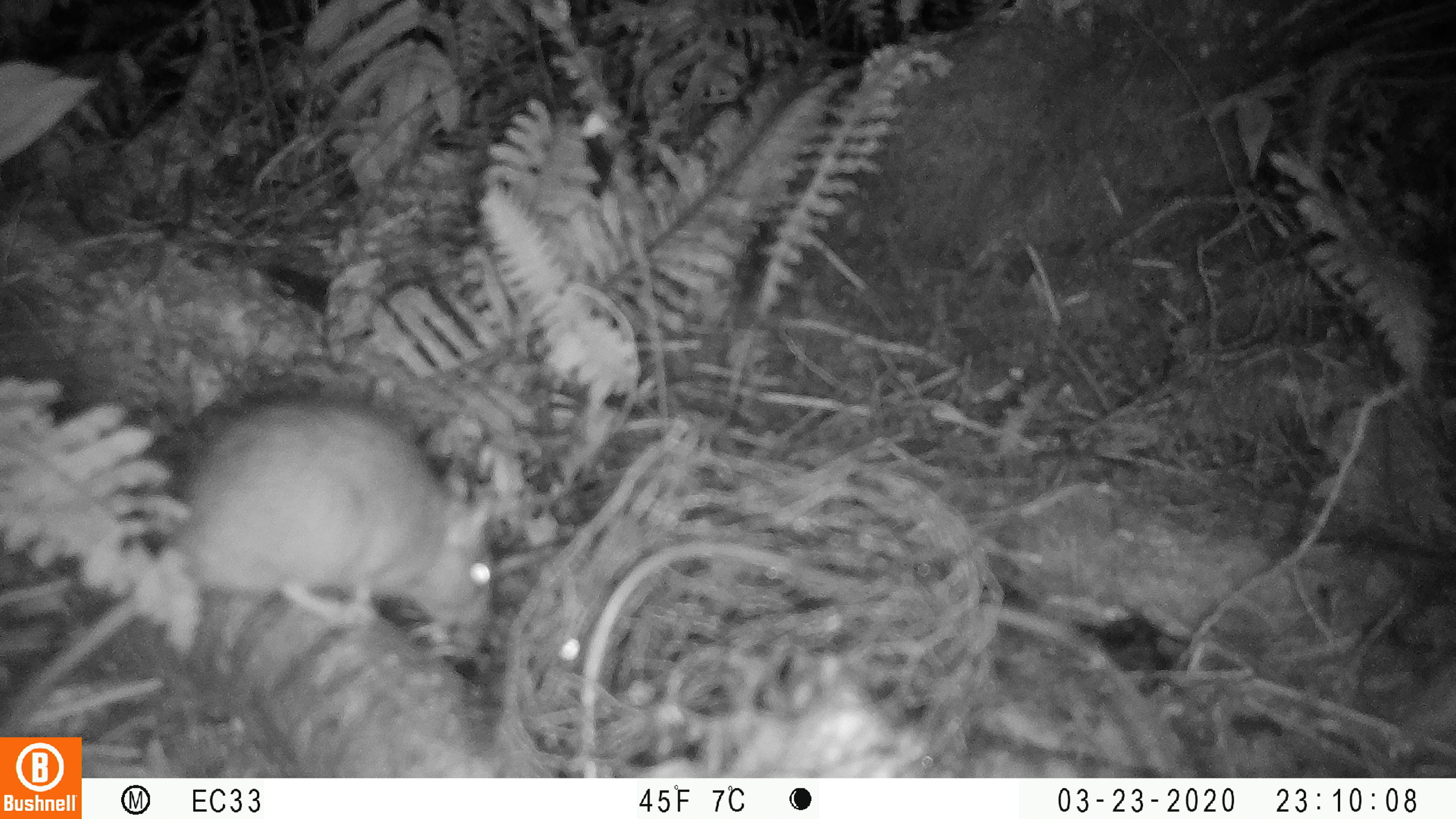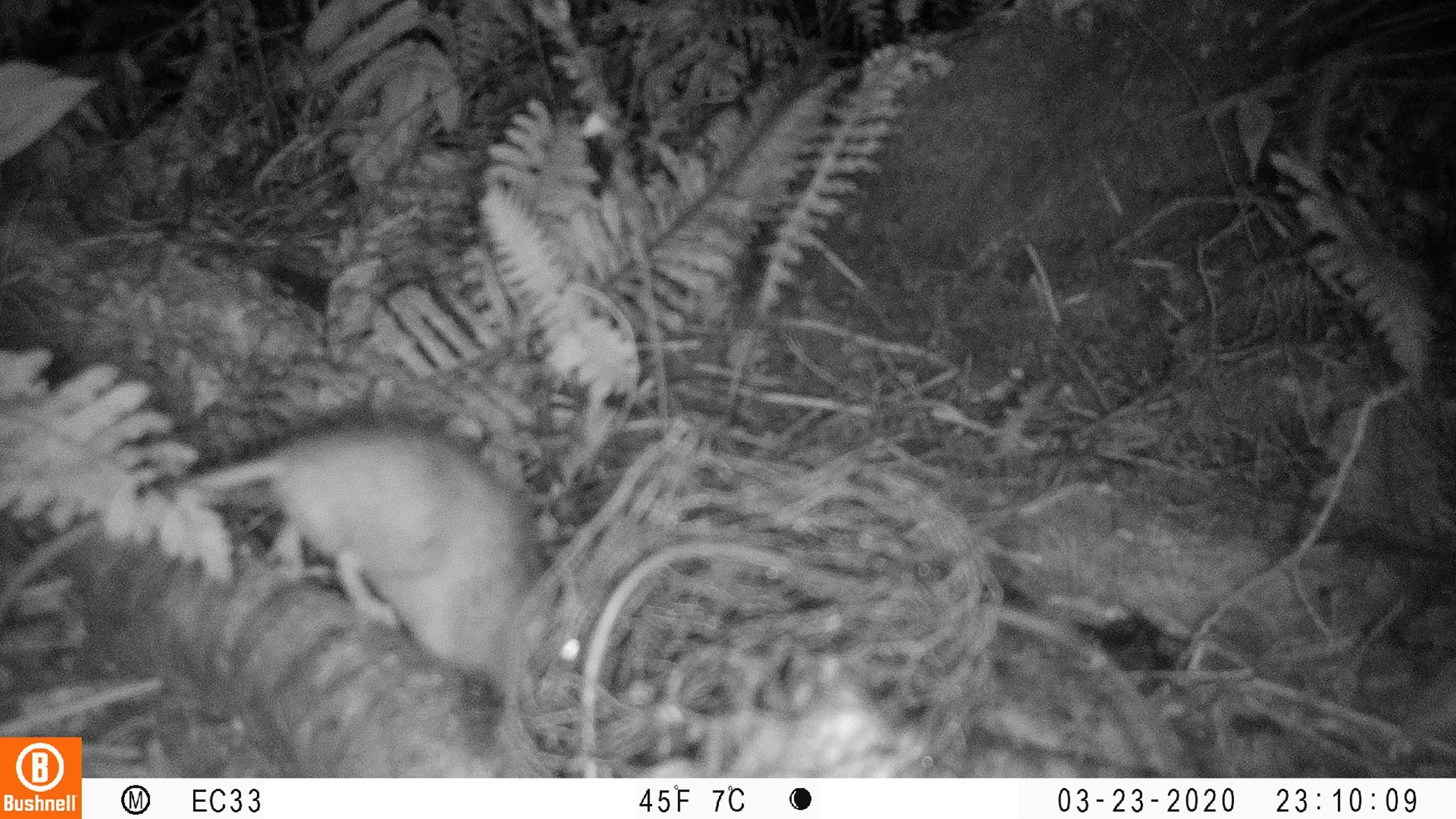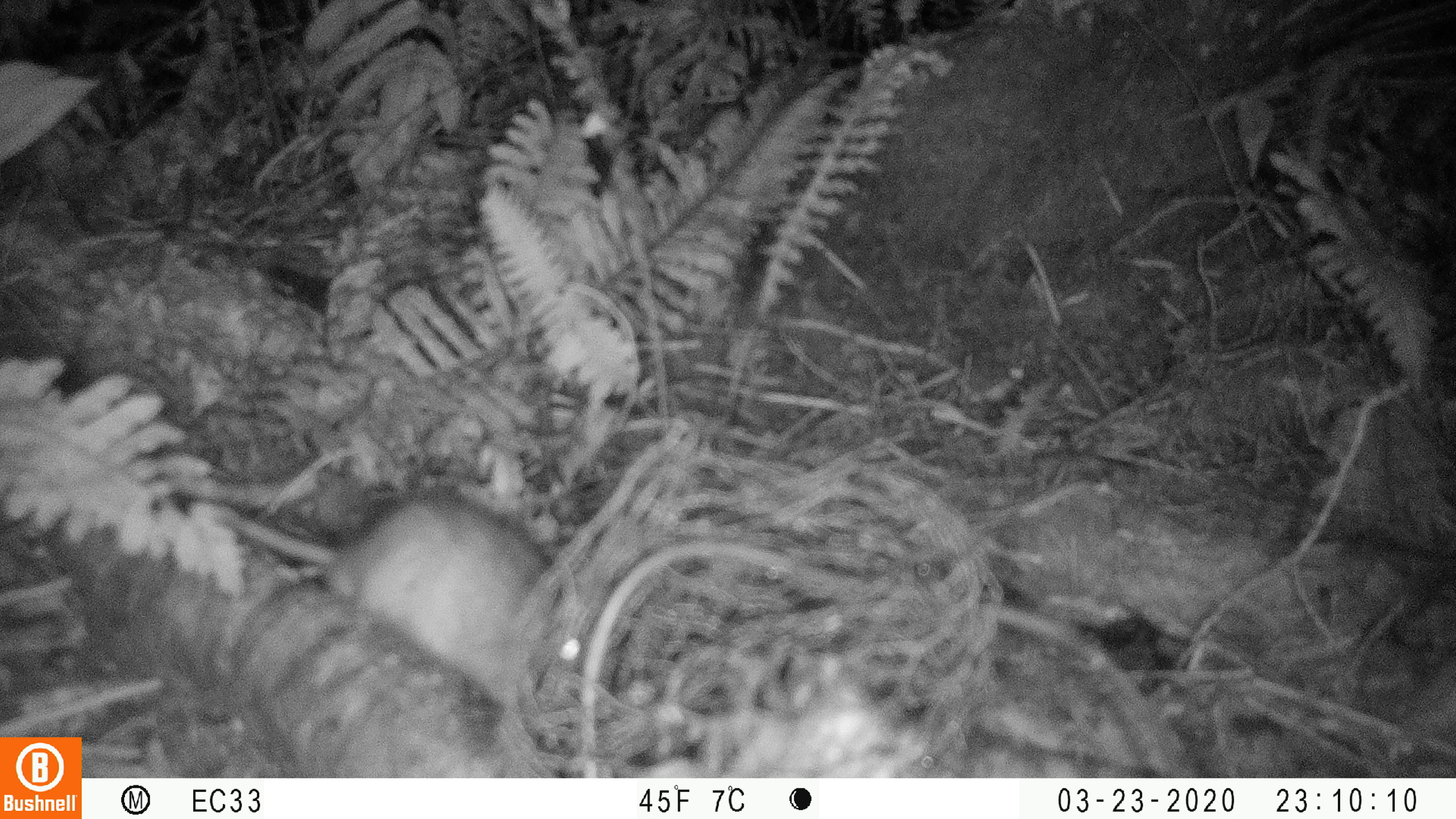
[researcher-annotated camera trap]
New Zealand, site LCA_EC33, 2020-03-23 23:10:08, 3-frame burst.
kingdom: Animalia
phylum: Chordata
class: Mammalia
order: Rodentia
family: Muridae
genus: Rattus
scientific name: Rattus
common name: rat